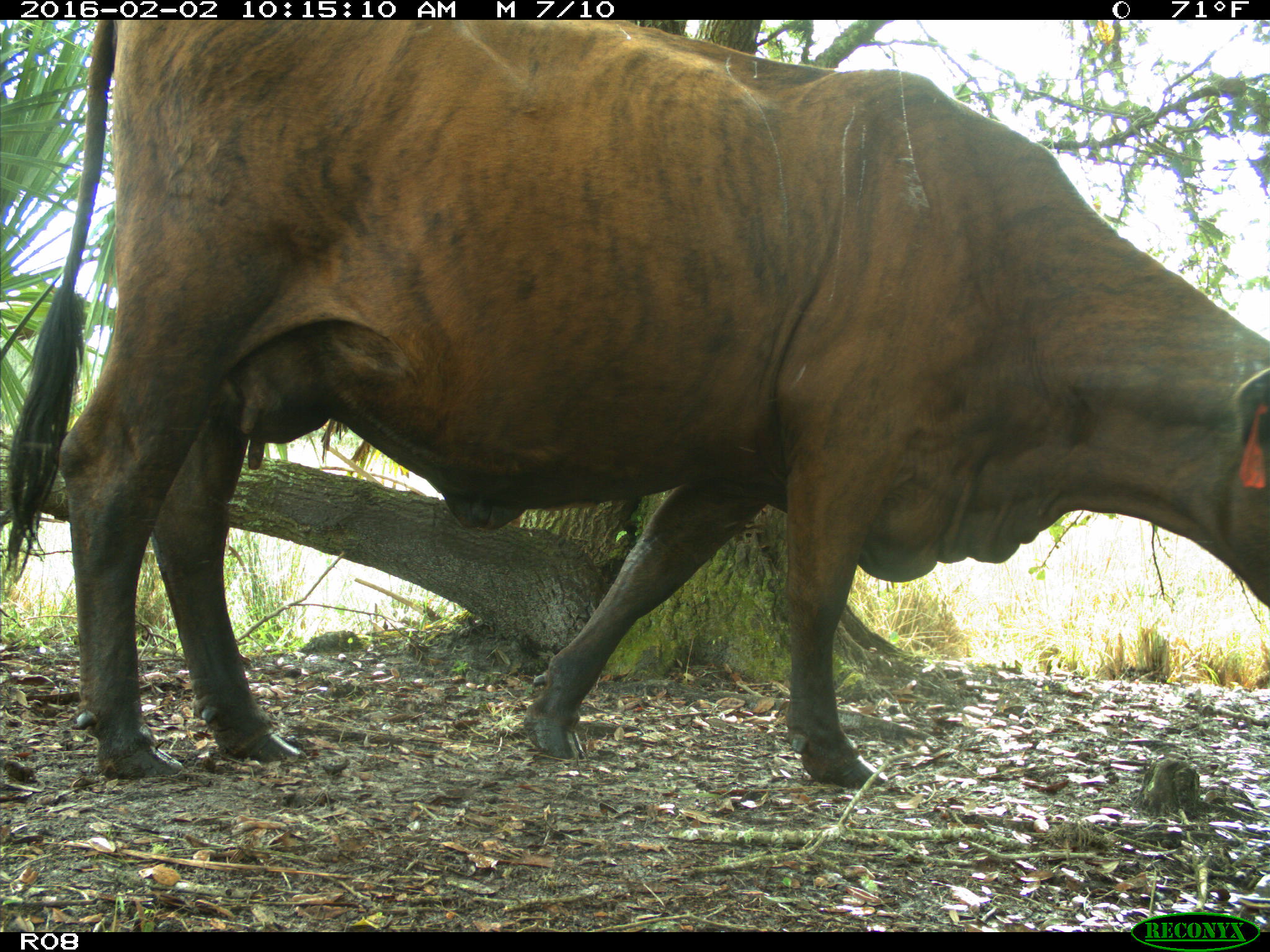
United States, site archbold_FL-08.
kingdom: Animalia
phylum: Chordata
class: Mammalia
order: Artiodactyla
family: Bovidae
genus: Bos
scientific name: Bos taurus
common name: domestic cow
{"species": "Bos taurus (domestic cow)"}